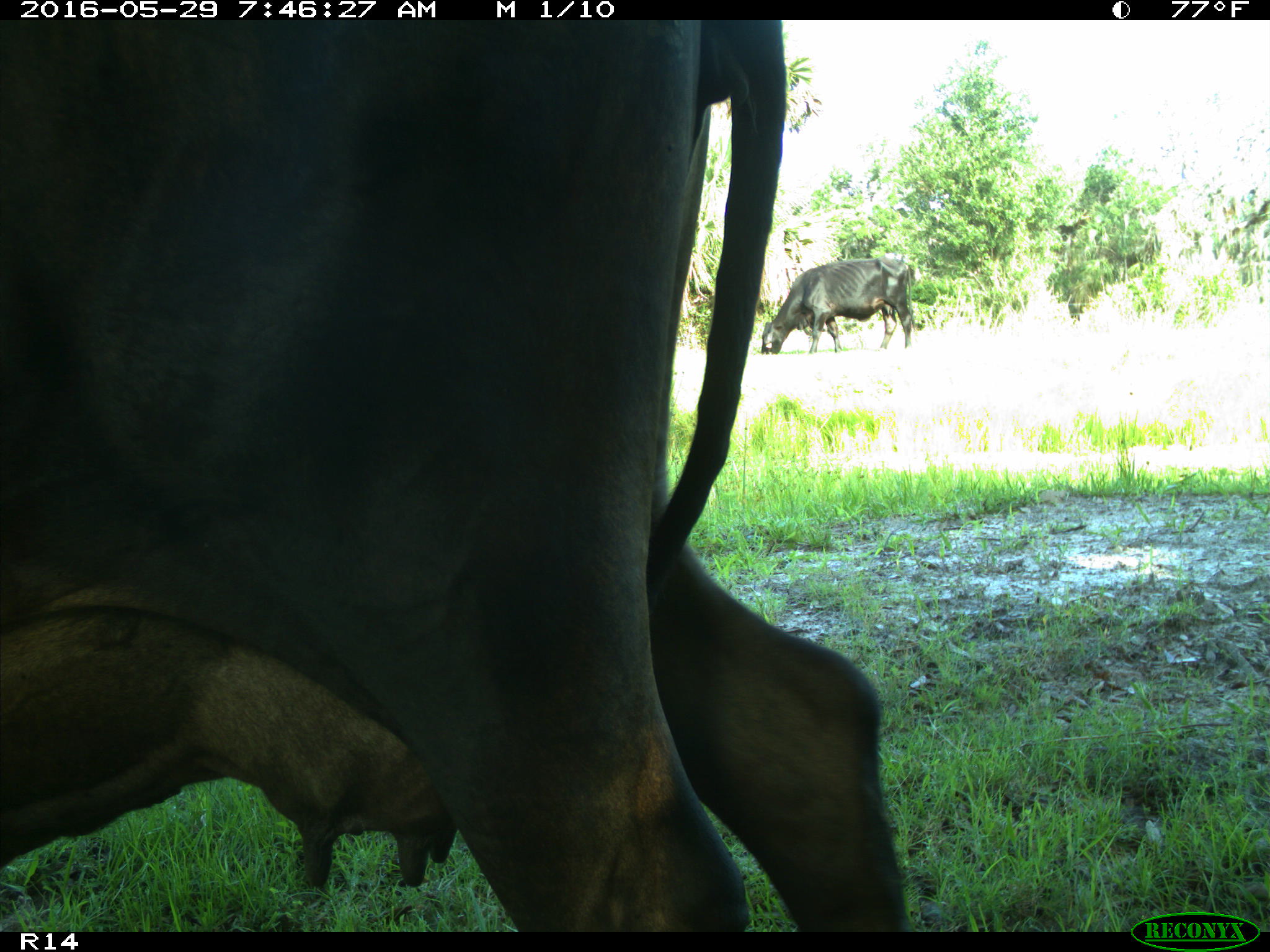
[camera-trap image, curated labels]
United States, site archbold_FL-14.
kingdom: Animalia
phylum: Chordata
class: Mammalia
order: Artiodactyla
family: Bovidae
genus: Bos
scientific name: Bos taurus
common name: domestic cow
Bos taurus (domestic cow).